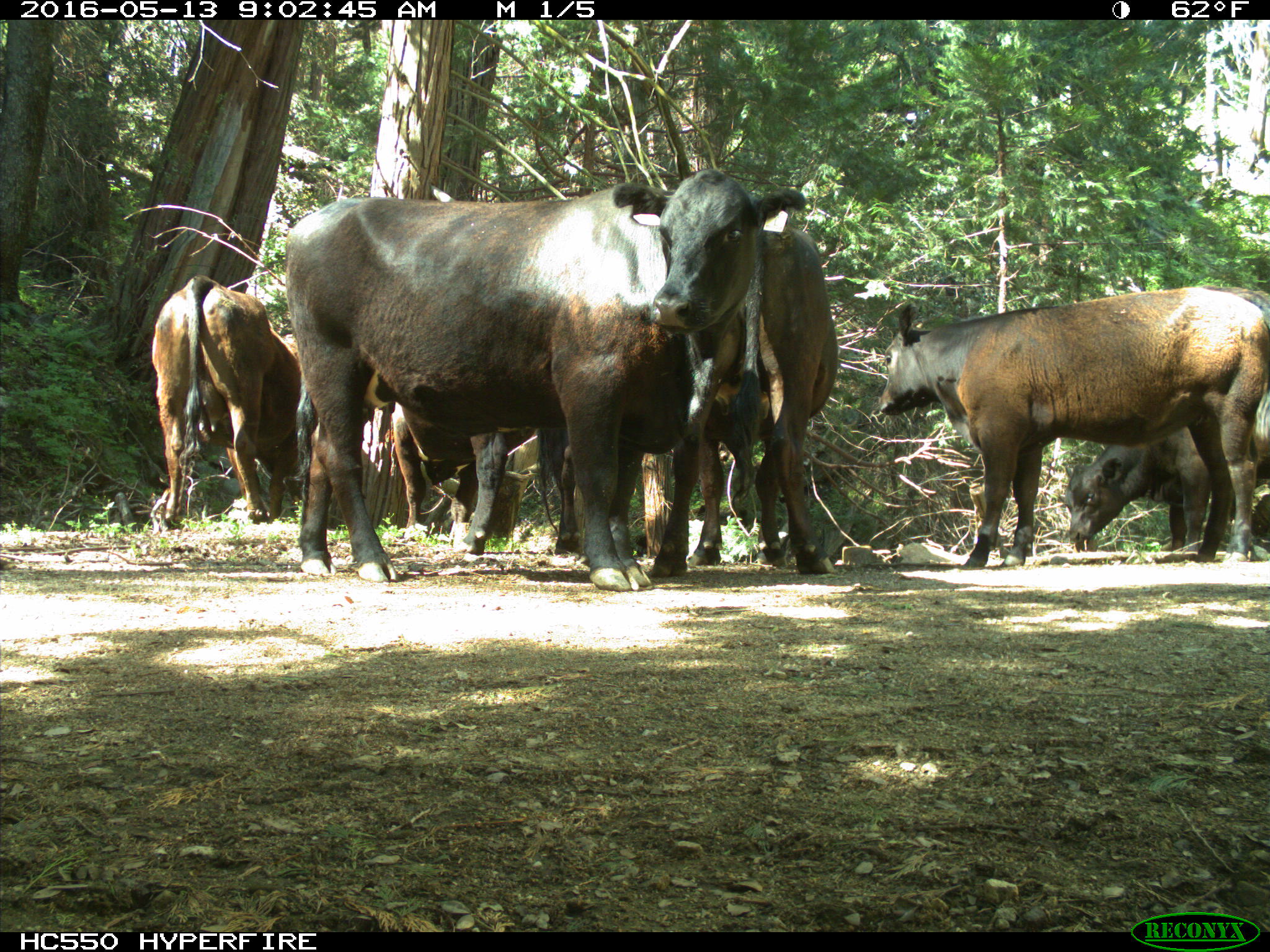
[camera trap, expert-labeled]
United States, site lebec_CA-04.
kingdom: Animalia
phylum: Chordata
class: Mammalia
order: Artiodactyla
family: Bovidae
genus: Bos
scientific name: Bos taurus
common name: domestic cow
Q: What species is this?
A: Bos taurus (domestic cow).